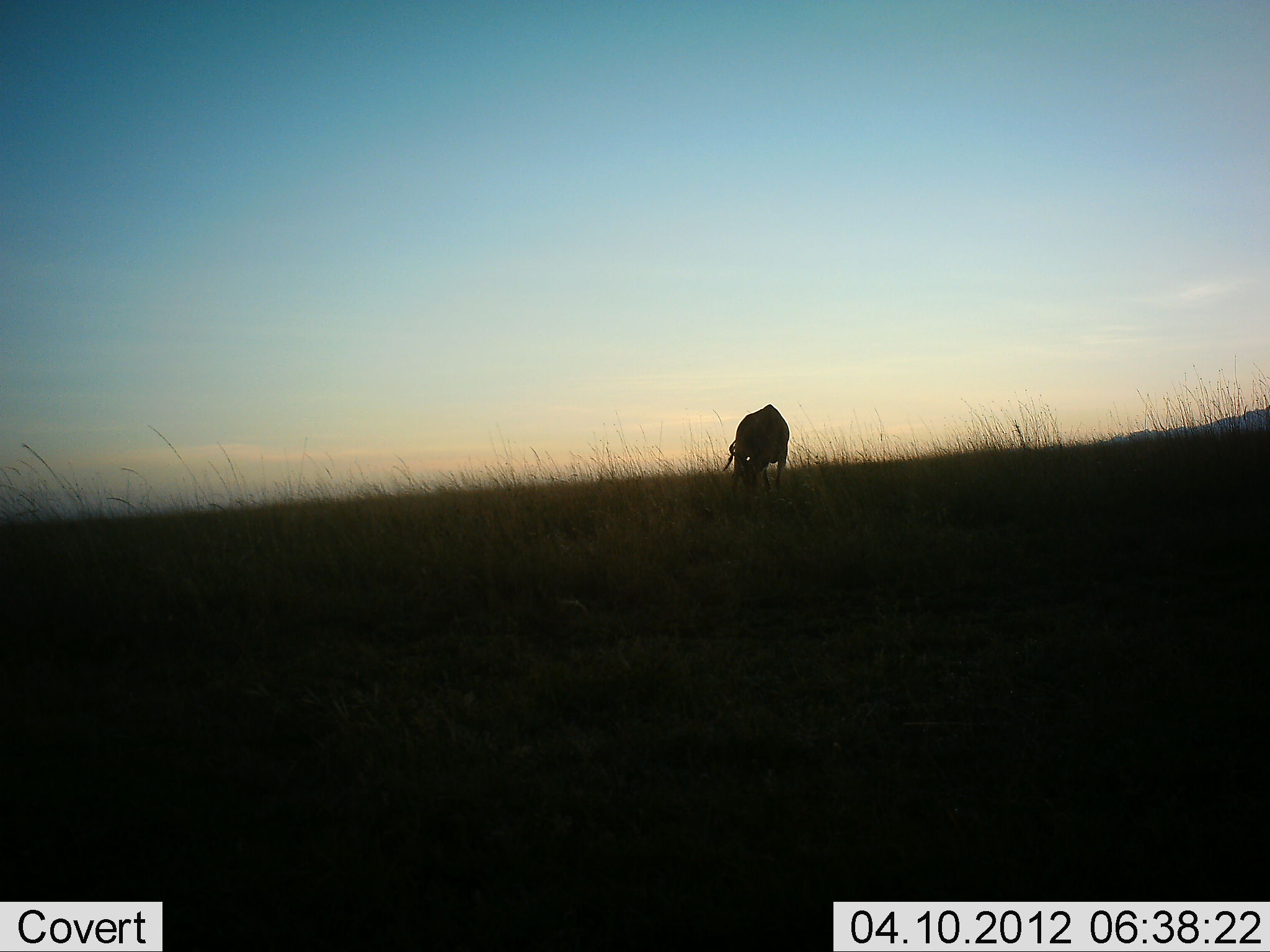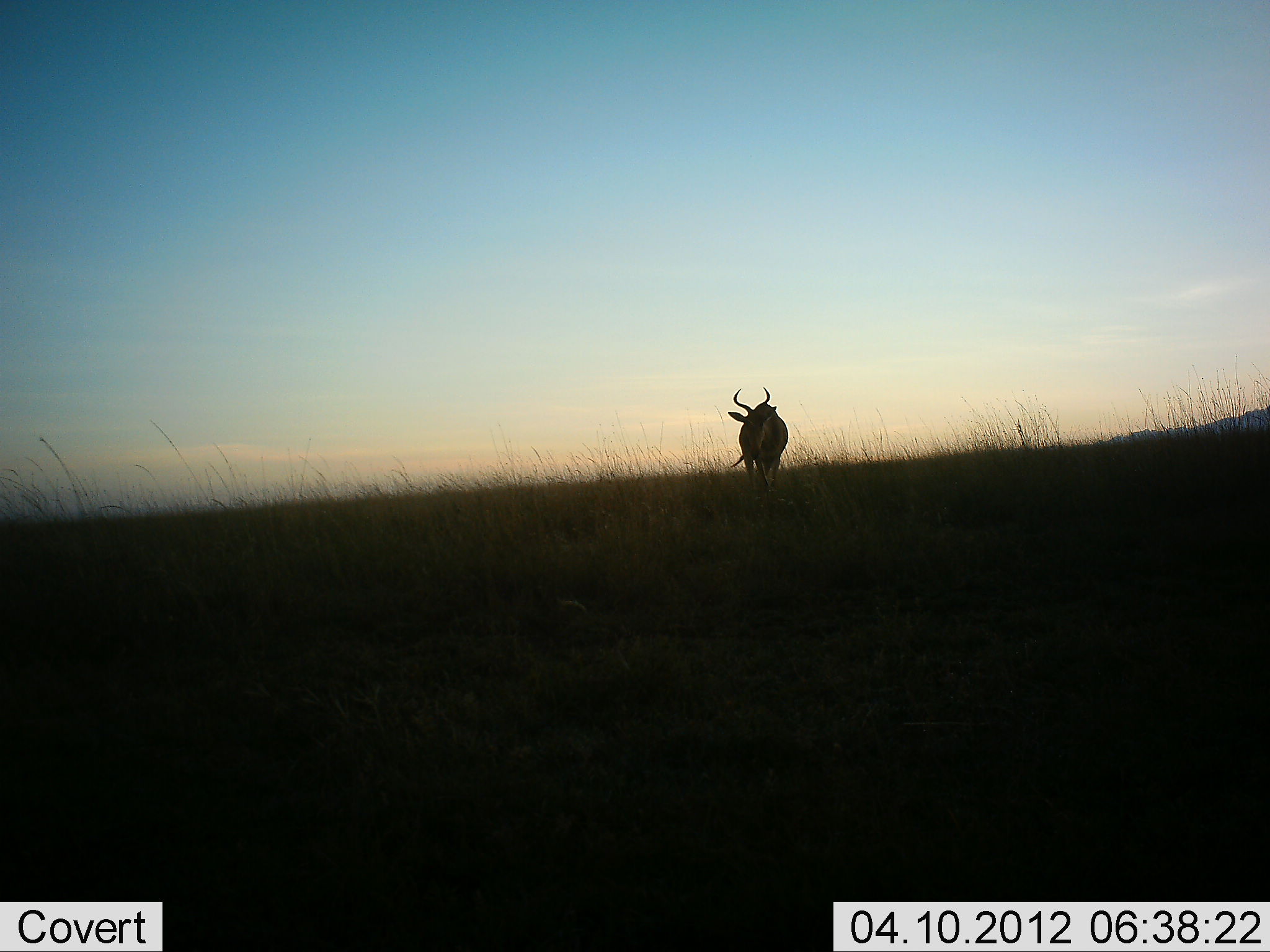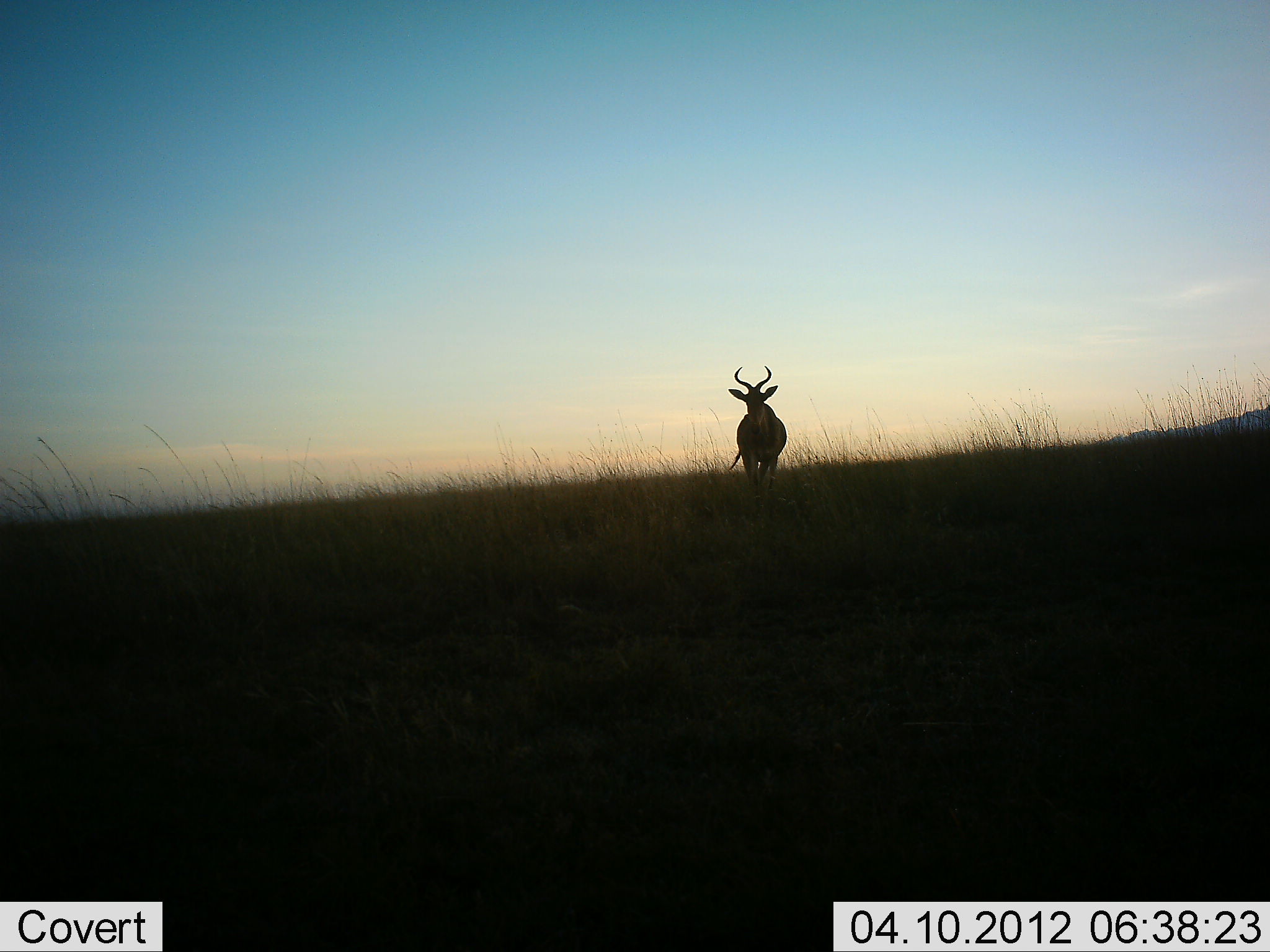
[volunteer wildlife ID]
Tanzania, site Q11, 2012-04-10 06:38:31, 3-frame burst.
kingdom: Animalia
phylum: Chordata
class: Mammalia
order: Artiodactyla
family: Bovidae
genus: Alcelaphus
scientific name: Alcelaphus buselaphus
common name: hartebeest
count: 1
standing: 54%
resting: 0%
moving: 21%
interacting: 0%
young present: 0%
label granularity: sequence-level